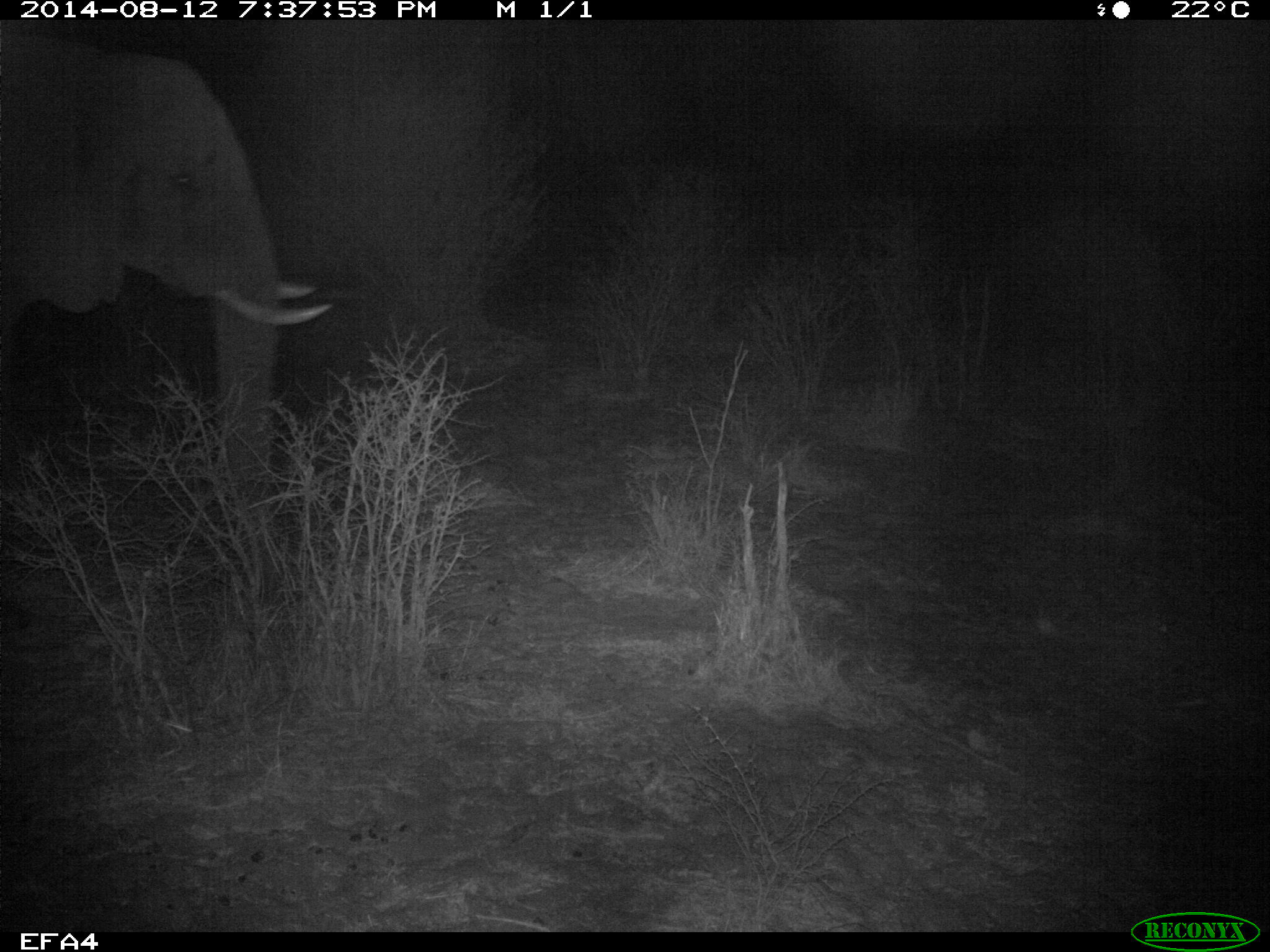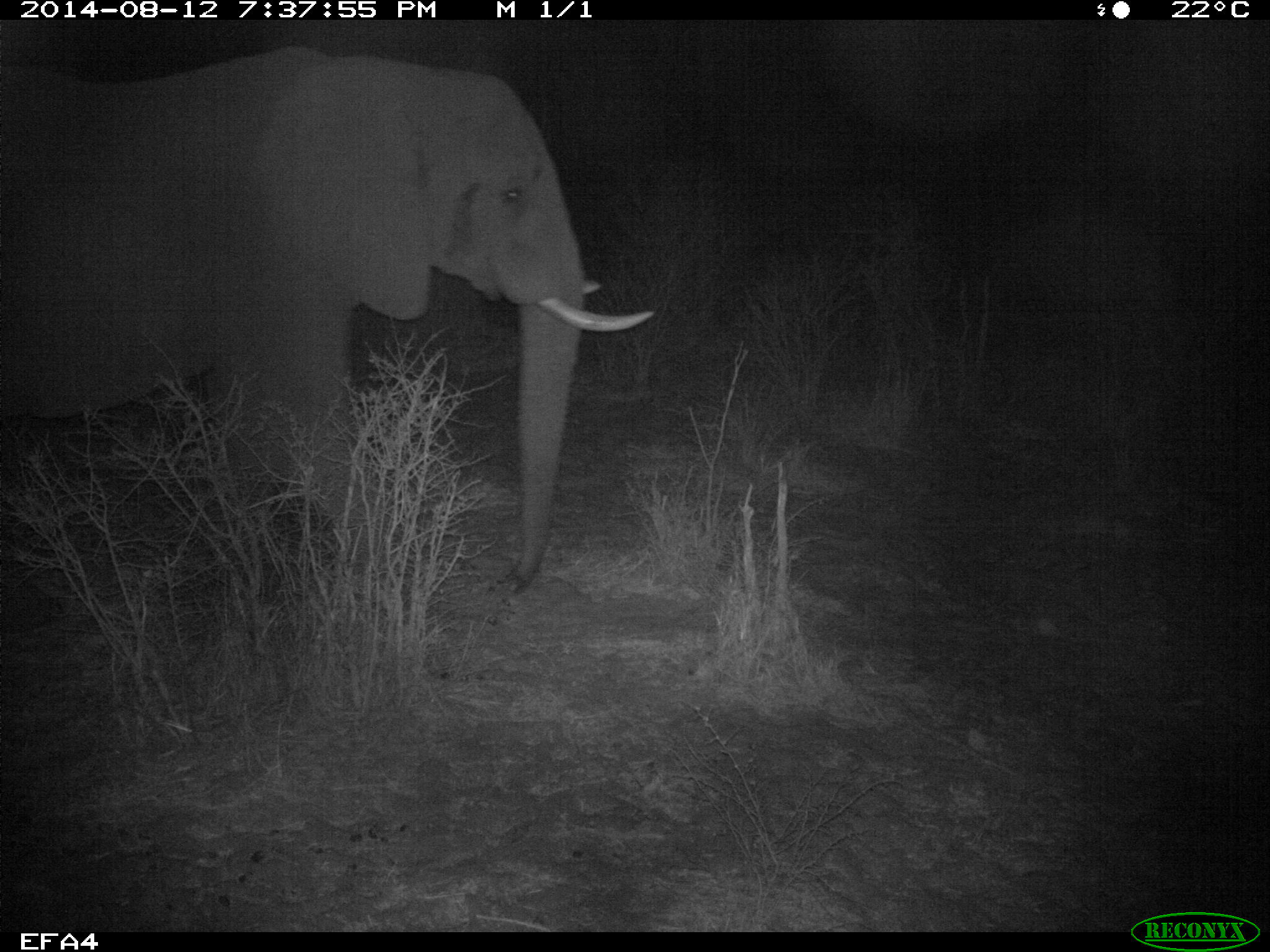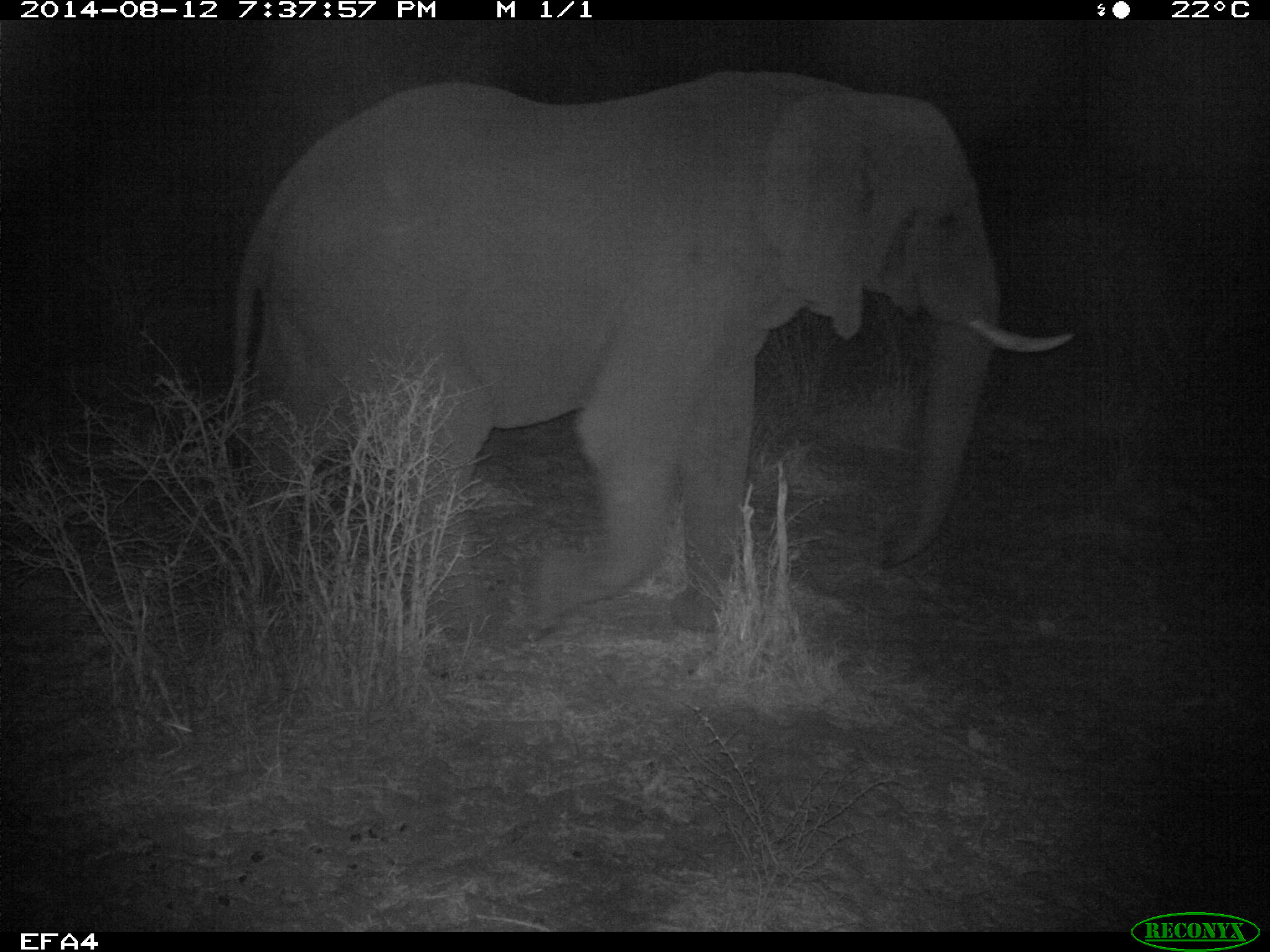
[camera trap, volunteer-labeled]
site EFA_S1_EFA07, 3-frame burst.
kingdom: Animalia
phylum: Chordata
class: Mammalia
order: Proboscidea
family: Elephantidae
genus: Loxodonta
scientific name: Loxodonta africana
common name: african bush elephant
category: elephant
Elephant (african bush elephant) (Loxodonta africana), count 1. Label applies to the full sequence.